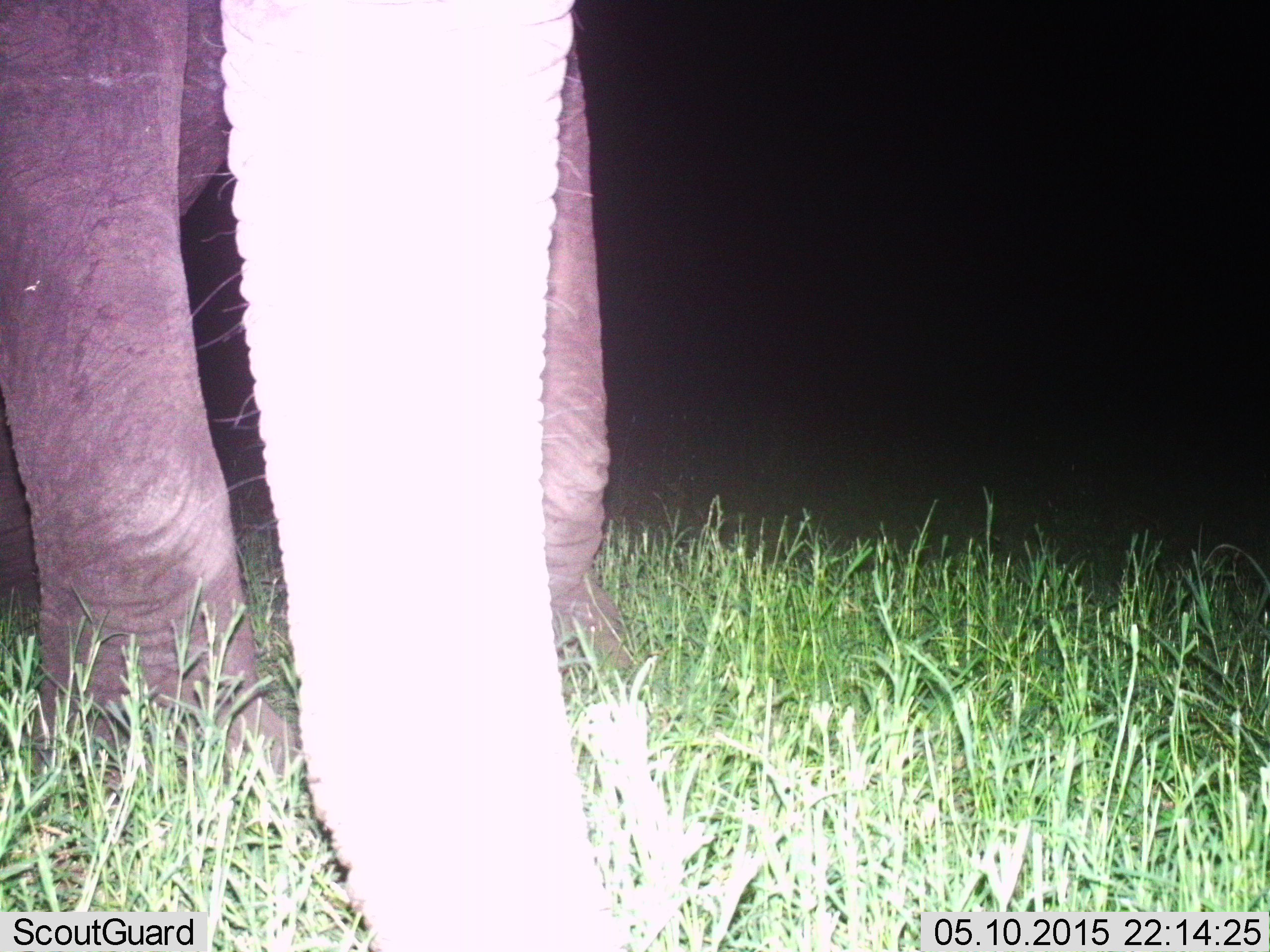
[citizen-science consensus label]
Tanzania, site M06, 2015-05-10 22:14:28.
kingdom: Animalia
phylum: Chordata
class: Mammalia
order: Proboscidea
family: Elephantidae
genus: Loxodonta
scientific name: Loxodonta africana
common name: african bush elephant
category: elephant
Elephant (african bush elephant) (Loxodonta africana), count 1. Behavior (volunteer vote fractions): standing 50%, resting 0%, moving 40%, interacting 0%. Young present (vote fraction): 0%. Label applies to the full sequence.